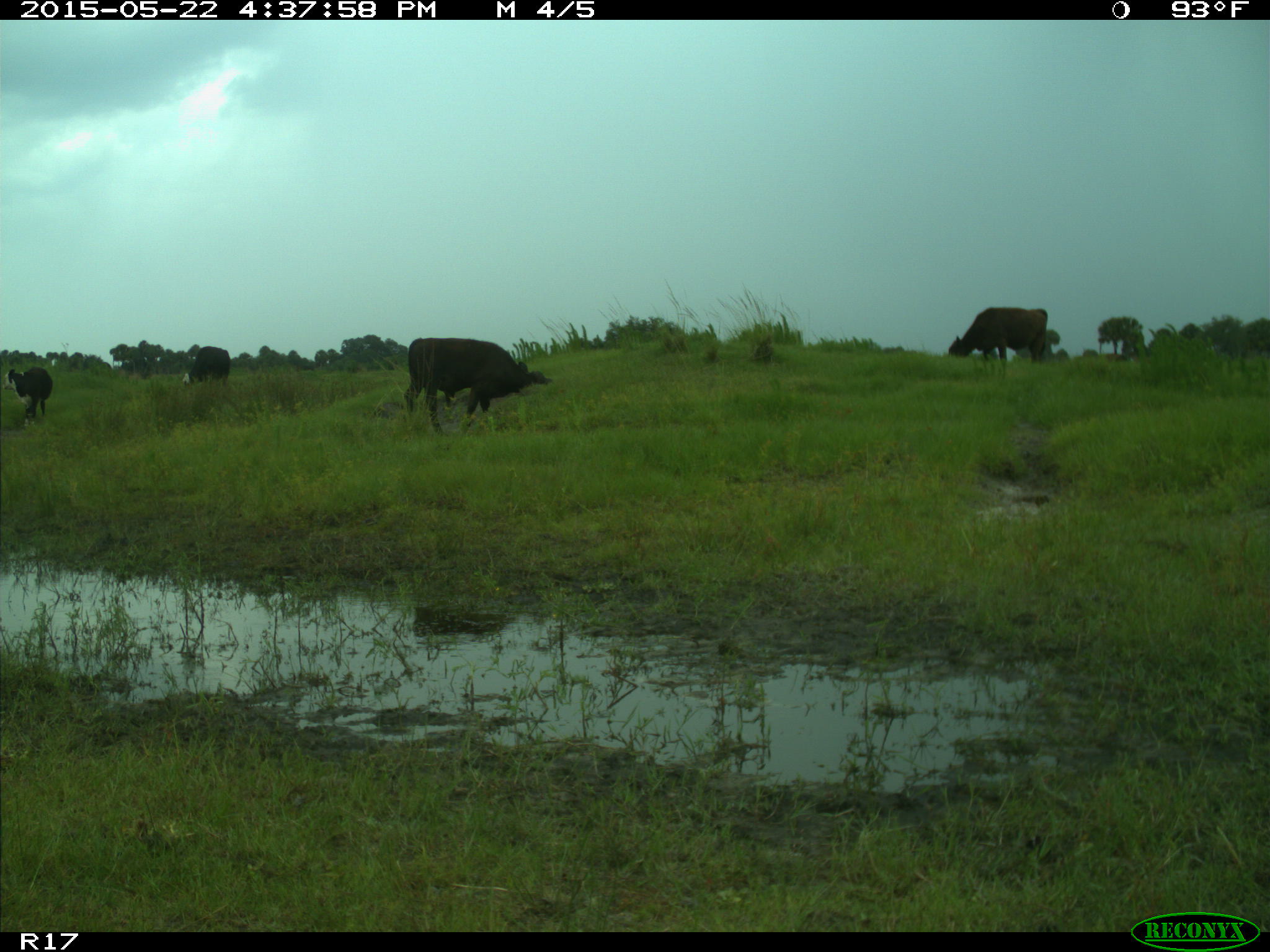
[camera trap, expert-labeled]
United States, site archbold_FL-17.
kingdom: Animalia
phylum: Chordata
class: Mammalia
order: Artiodactyla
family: Bovidae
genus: Bos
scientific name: Bos taurus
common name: domestic cow